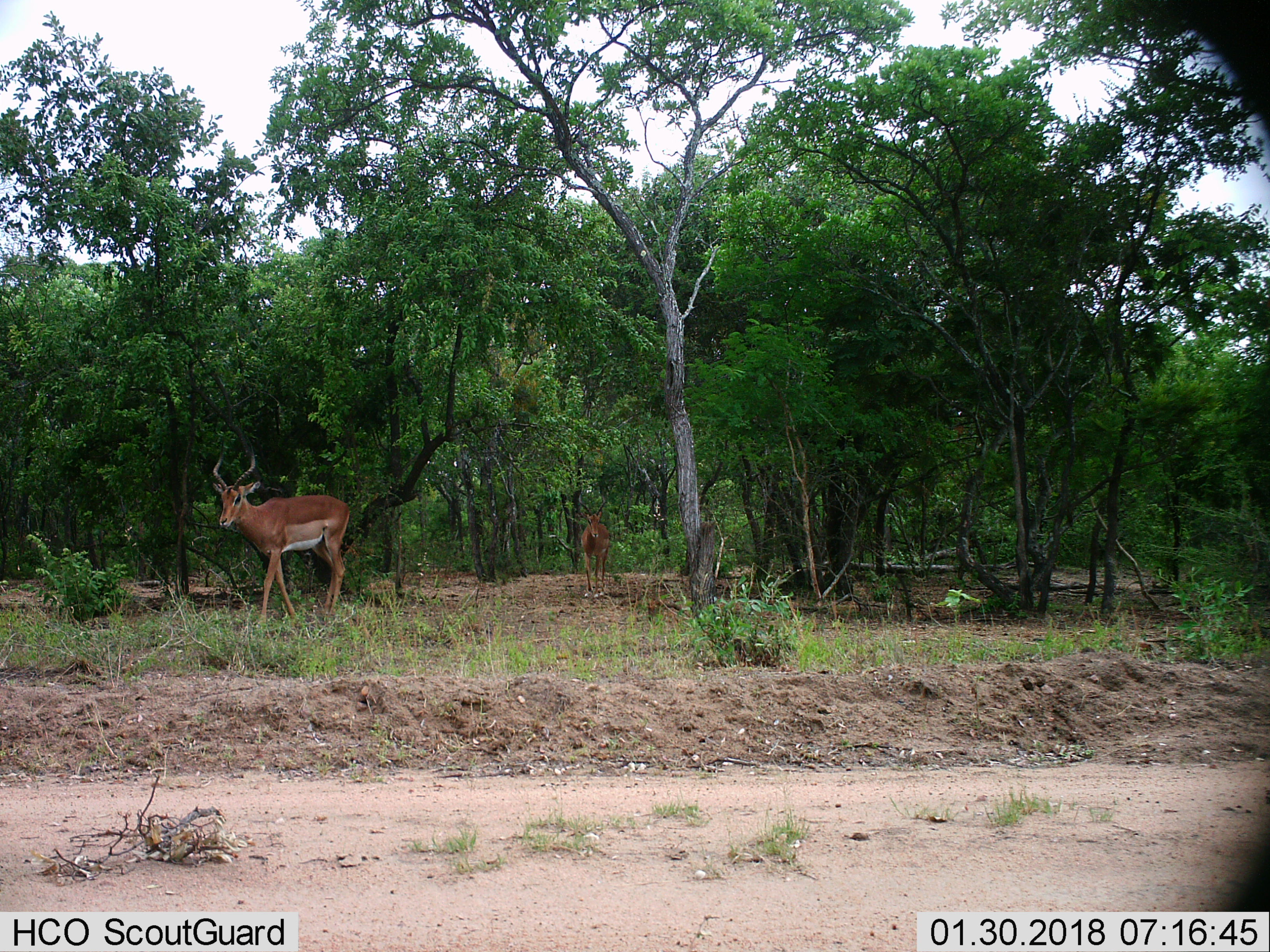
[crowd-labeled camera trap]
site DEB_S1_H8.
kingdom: Animalia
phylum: Chordata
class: Mammalia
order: Artiodactyla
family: Bovidae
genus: Aepyceros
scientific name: Aepyceros melampus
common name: impala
Impala (Aepyceros melampus), count 2. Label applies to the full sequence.